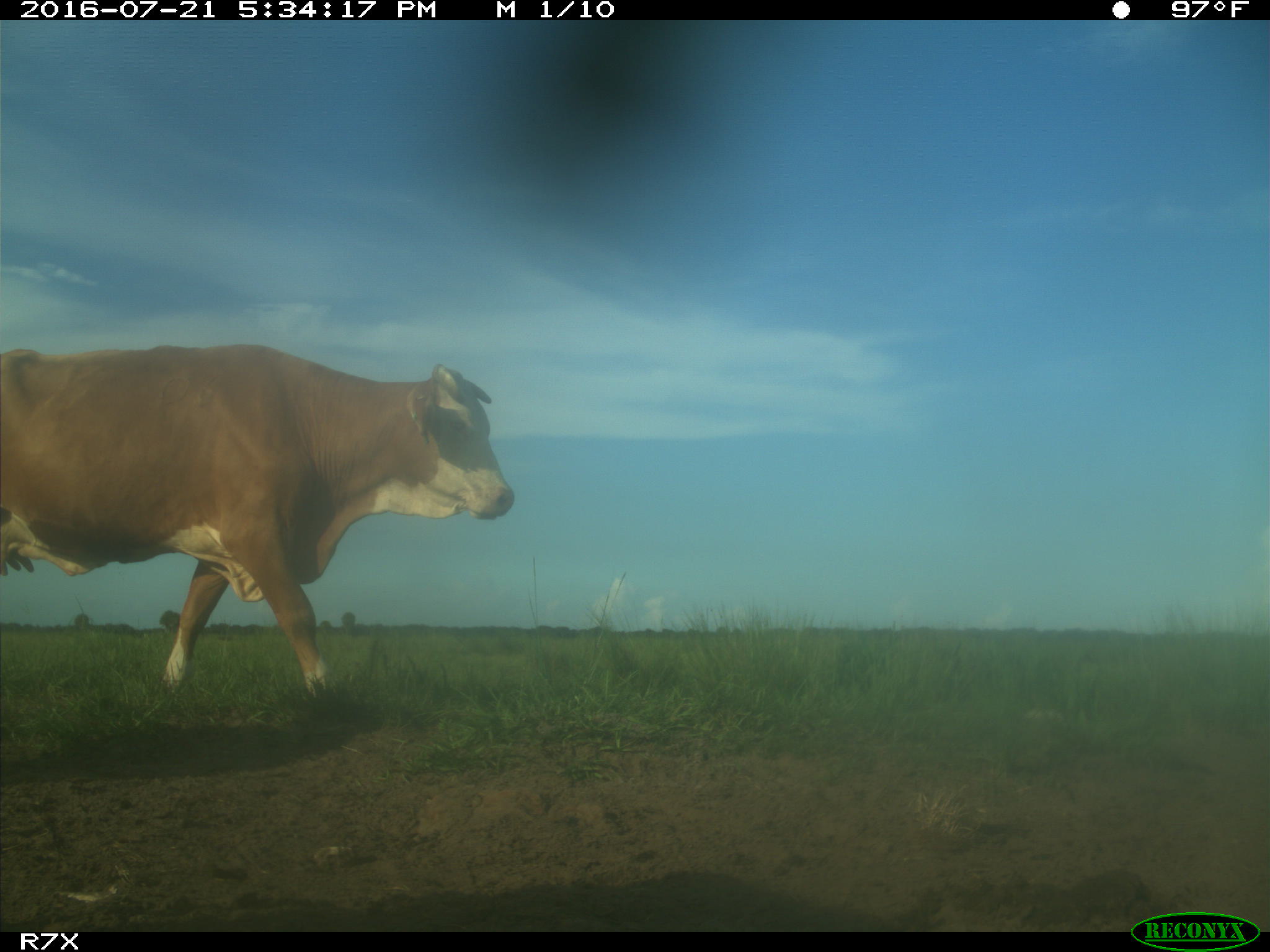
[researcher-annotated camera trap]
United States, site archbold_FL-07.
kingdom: Animalia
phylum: Chordata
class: Mammalia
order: Artiodactyla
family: Bovidae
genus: Bos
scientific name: Bos taurus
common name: domestic cow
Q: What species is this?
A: Bos taurus (domestic cow).